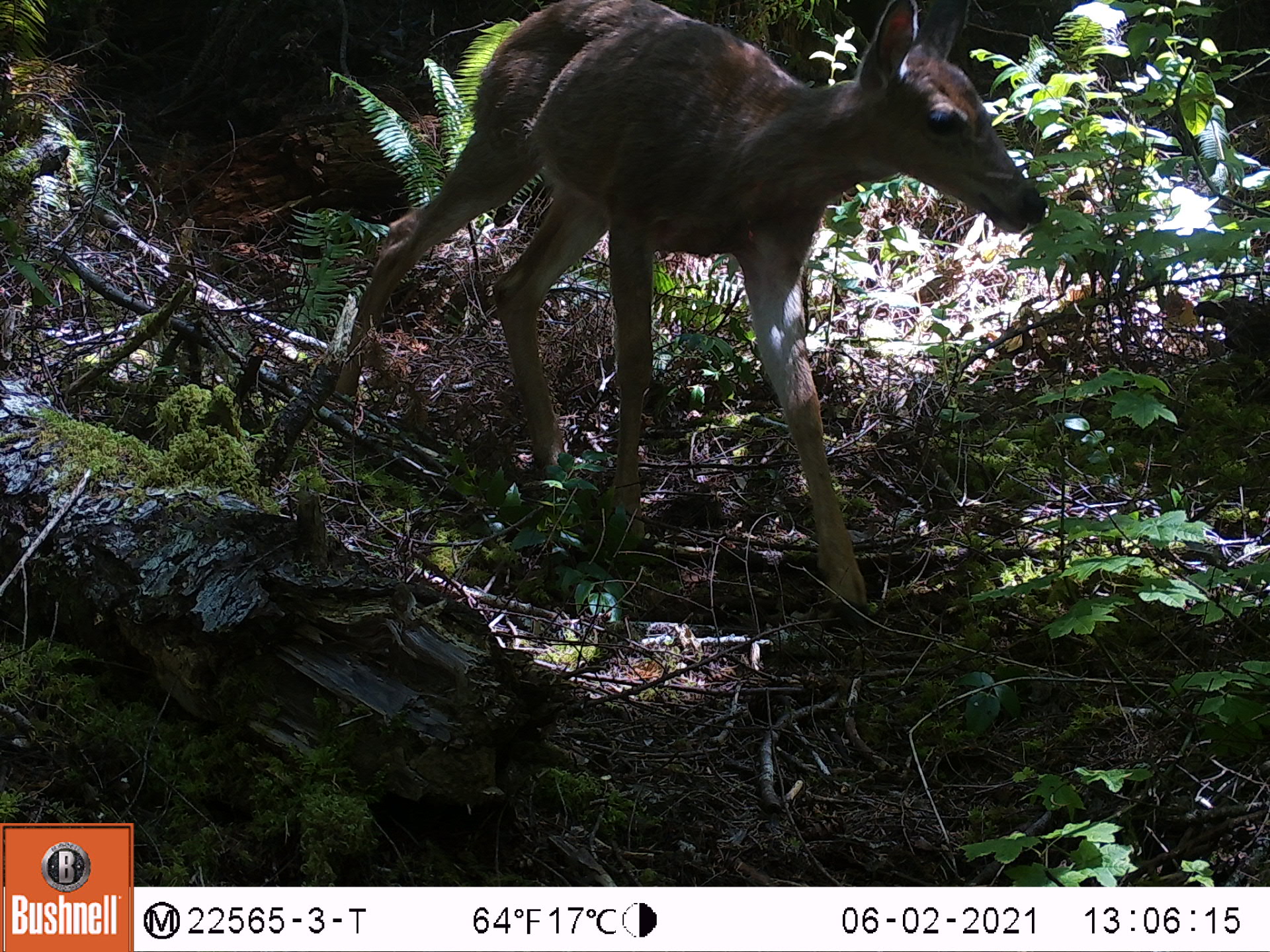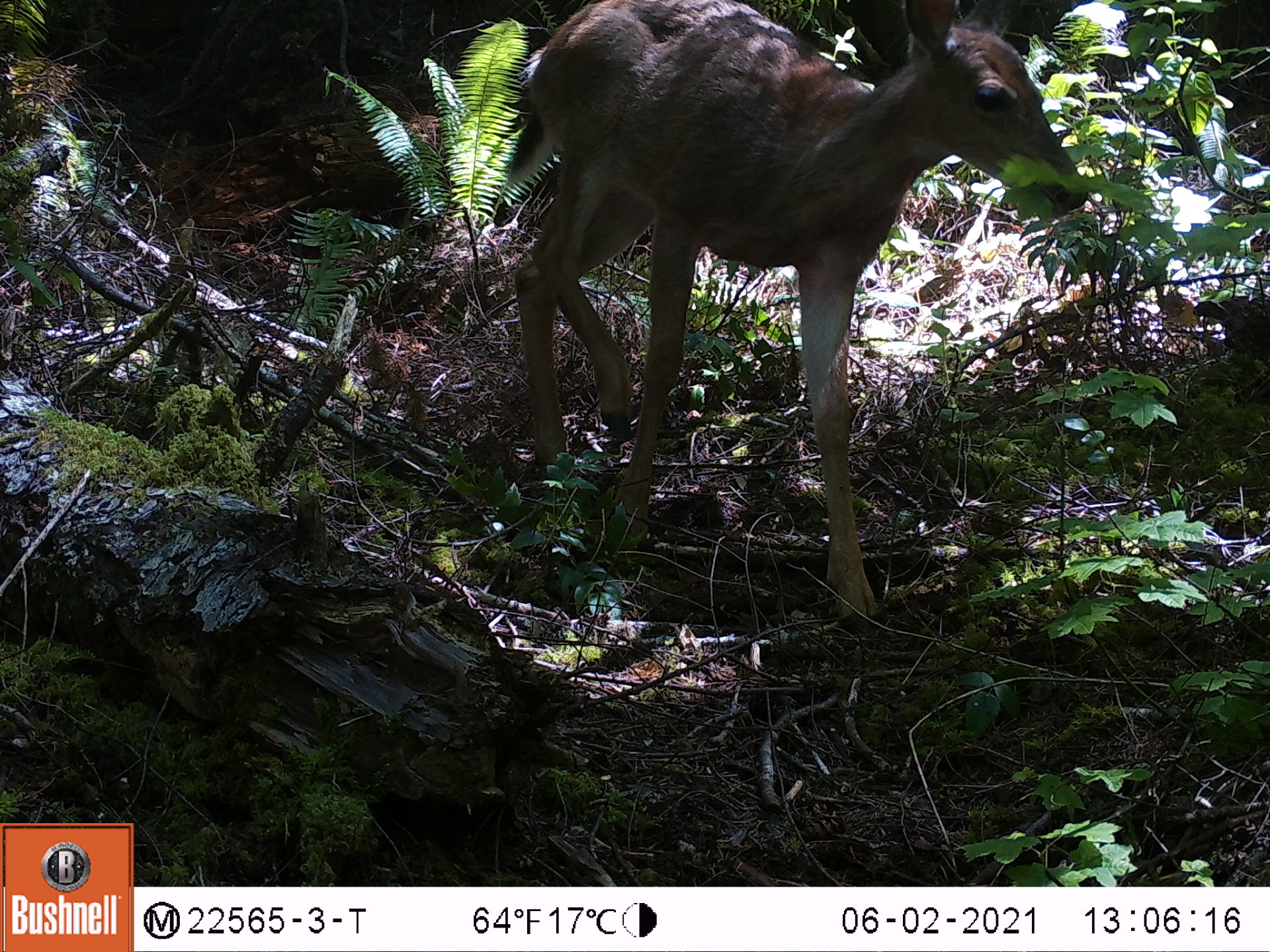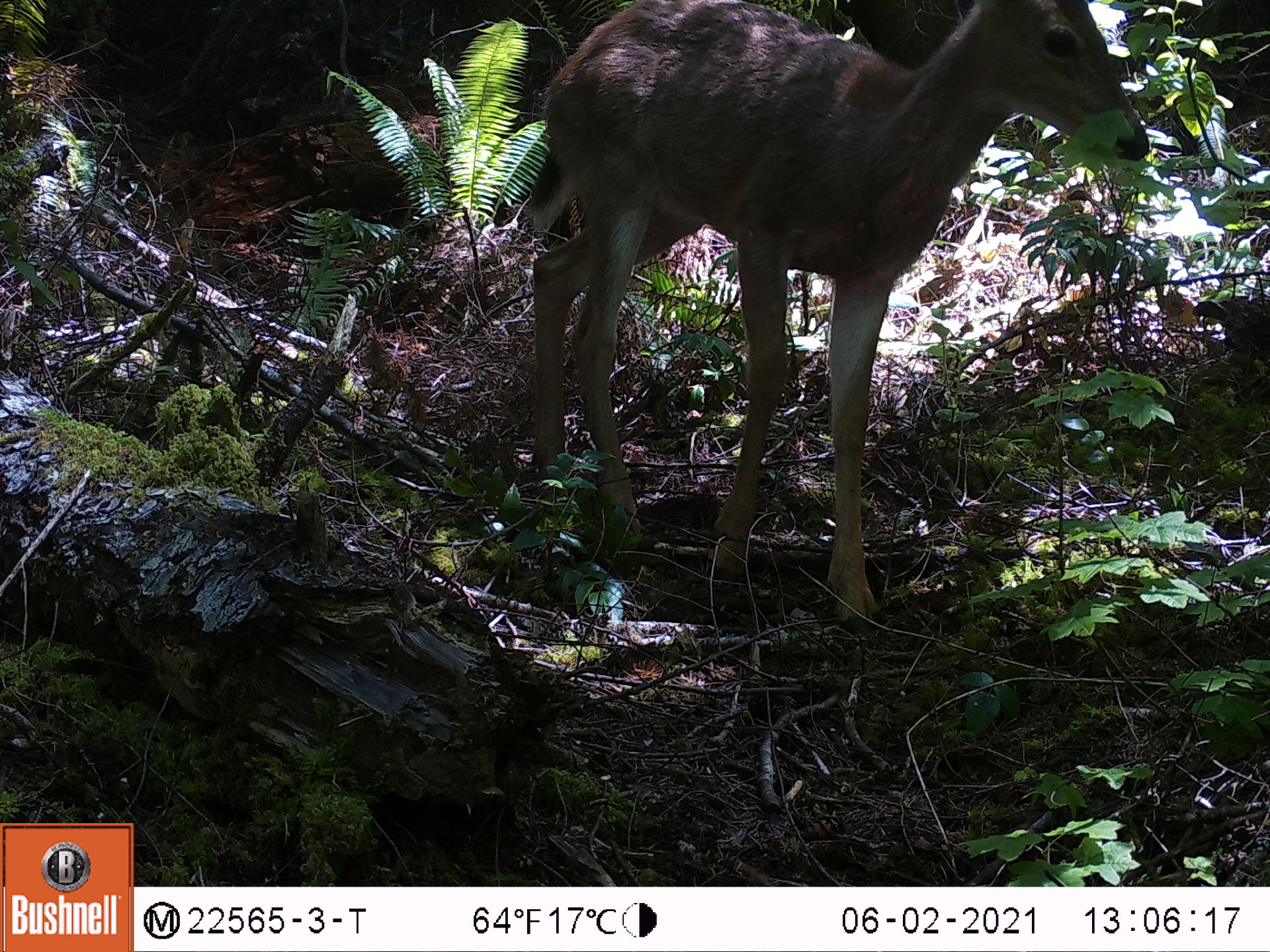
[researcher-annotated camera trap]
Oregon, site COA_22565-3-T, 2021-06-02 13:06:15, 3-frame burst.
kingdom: Animalia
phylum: Chordata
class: Mammalia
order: Artiodactyla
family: Cervidae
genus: Odocoileus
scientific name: Odocoileus hemionus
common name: black-tailed deer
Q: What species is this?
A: Black-tailed deer (Odocoileus hemionus).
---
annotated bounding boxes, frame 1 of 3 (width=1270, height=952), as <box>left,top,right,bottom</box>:
black-tailed deer: <box>330,1,1062,621</box>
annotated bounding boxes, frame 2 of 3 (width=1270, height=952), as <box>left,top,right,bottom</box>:
black-tailed deer: <box>487,0,1099,635</box>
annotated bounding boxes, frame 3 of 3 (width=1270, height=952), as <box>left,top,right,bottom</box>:
black-tailed deer: <box>501,5,1162,644</box>